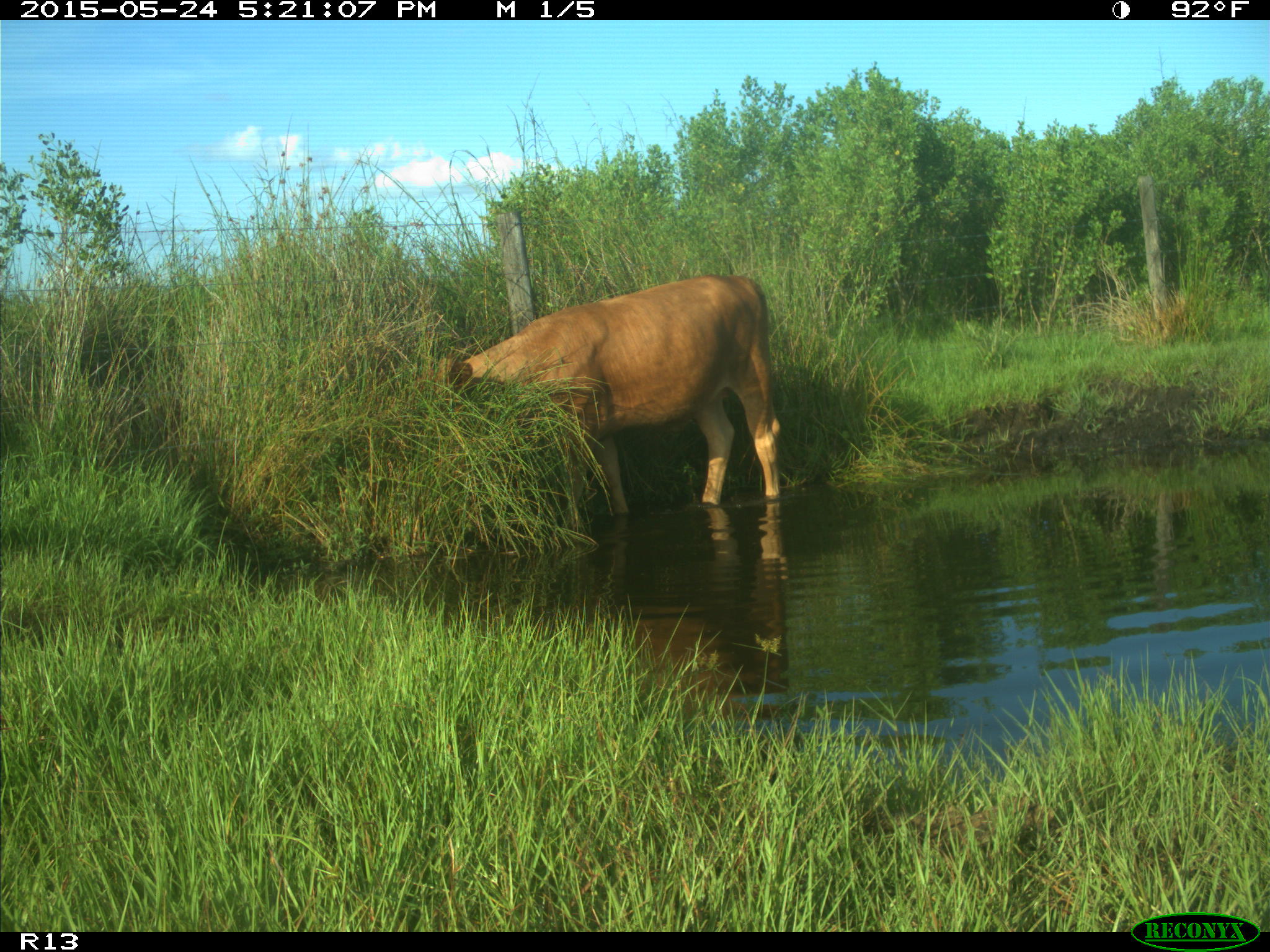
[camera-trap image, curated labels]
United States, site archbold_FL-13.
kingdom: Animalia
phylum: Chordata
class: Mammalia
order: Artiodactyla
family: Bovidae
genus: Bos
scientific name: Bos taurus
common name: domestic cow